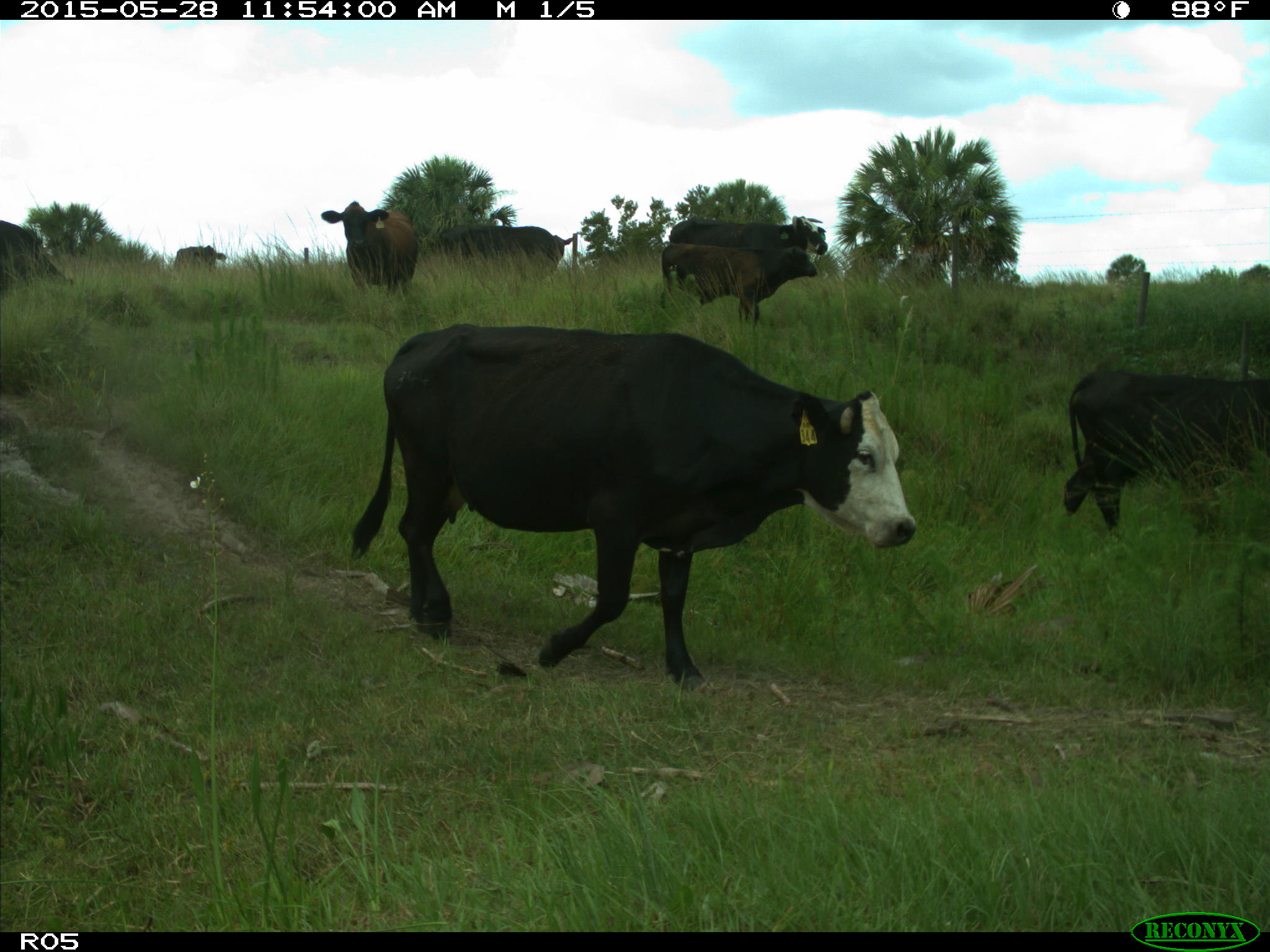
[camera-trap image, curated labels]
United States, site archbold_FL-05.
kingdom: Animalia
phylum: Chordata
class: Mammalia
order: Artiodactyla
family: Bovidae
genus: Bos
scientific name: Bos taurus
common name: domestic cow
Bos taurus (domestic cow).